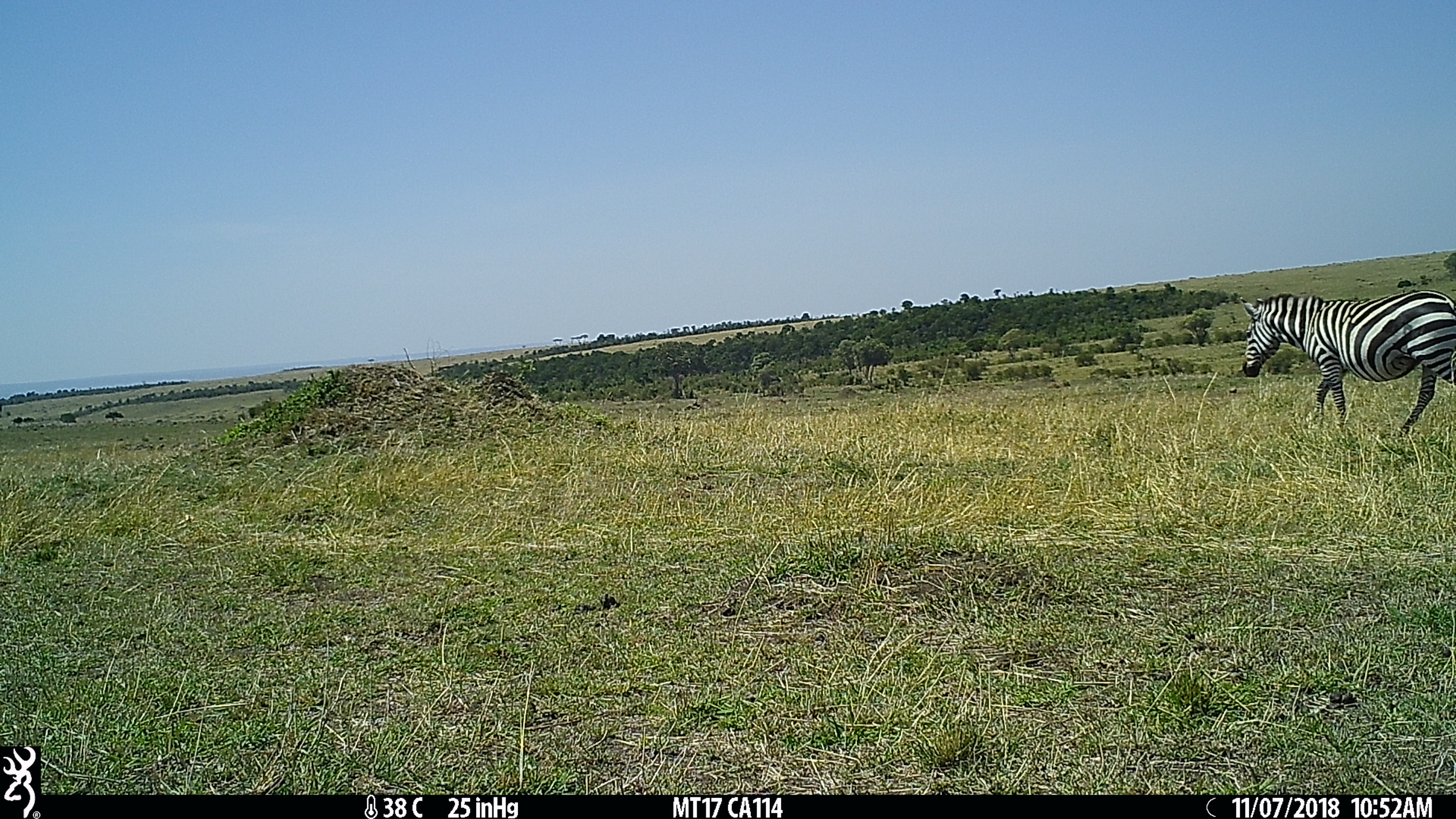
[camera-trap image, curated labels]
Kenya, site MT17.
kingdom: Animalia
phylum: Chordata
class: Mammalia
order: Perissodactyla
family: Equidae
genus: Equus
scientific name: Equus quagga burchellii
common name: burchell's zebra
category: zebra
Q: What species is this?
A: Zebra (burchell's zebra) (Equus quagga burchellii).